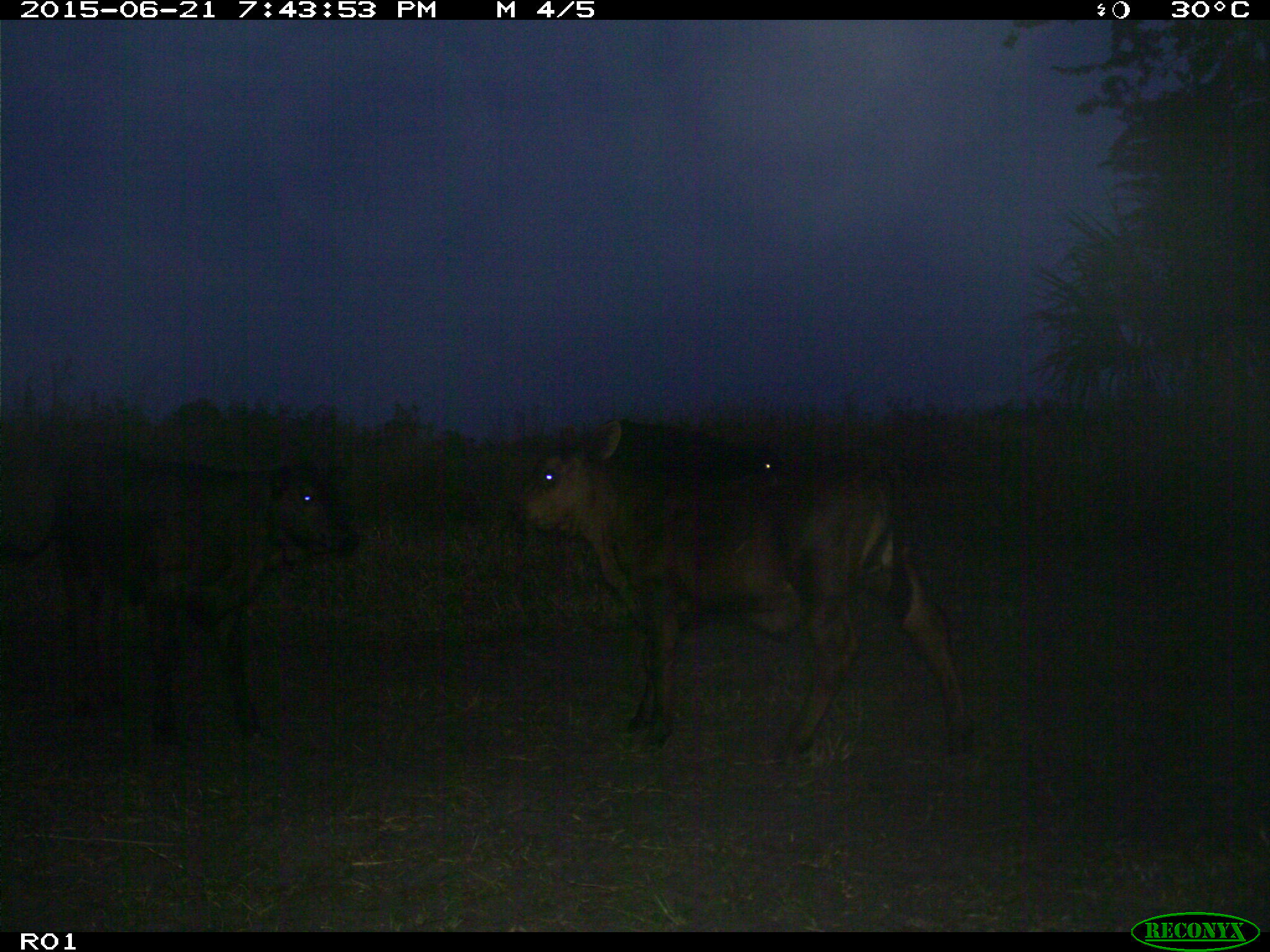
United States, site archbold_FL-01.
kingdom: Animalia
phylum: Chordata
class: Mammalia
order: Artiodactyla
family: Bovidae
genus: Bos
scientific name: Bos taurus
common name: domestic cow